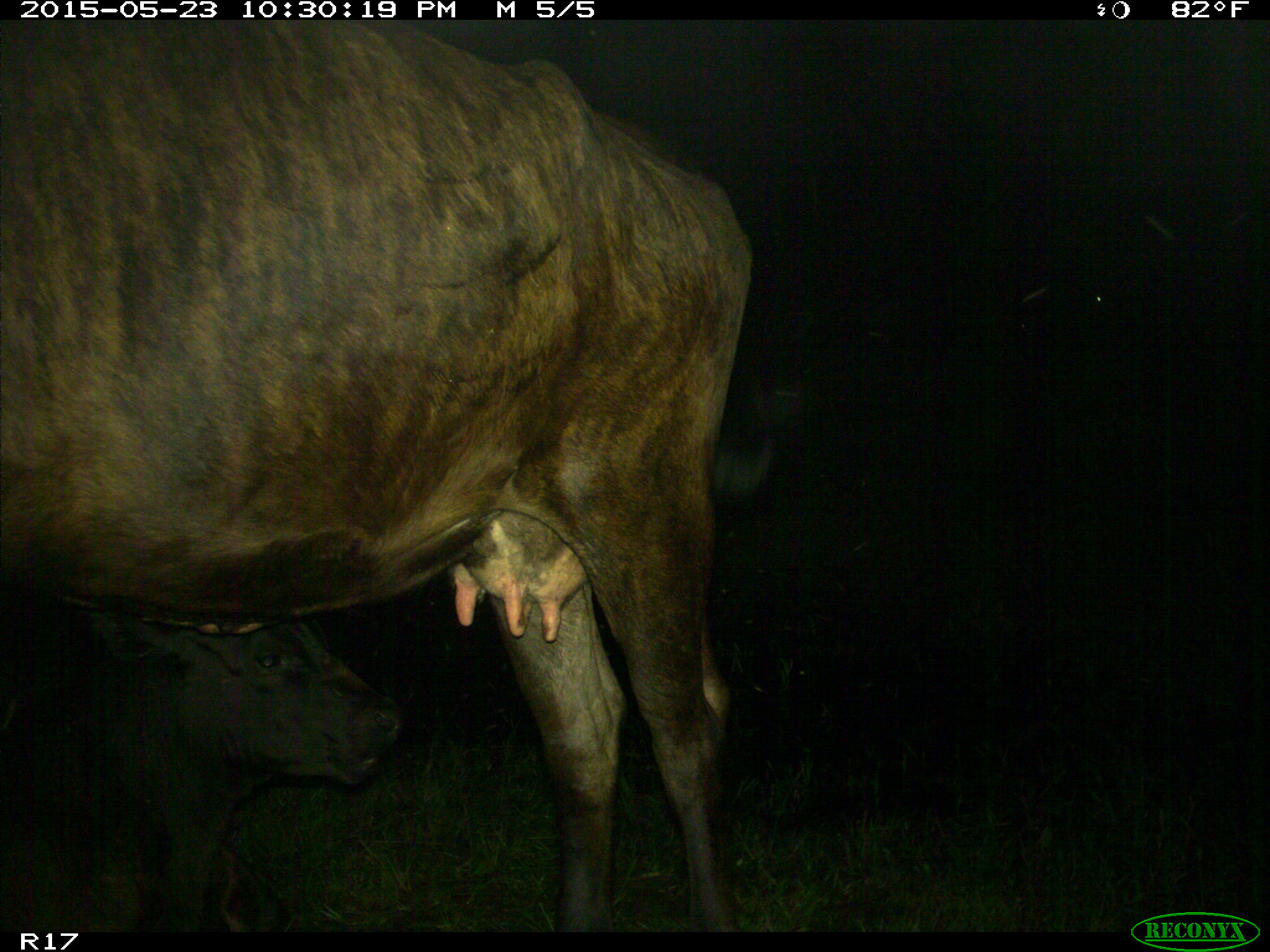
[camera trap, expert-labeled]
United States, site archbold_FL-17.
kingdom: Animalia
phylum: Chordata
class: Mammalia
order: Artiodactyla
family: Bovidae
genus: Bos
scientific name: Bos taurus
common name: domestic cow